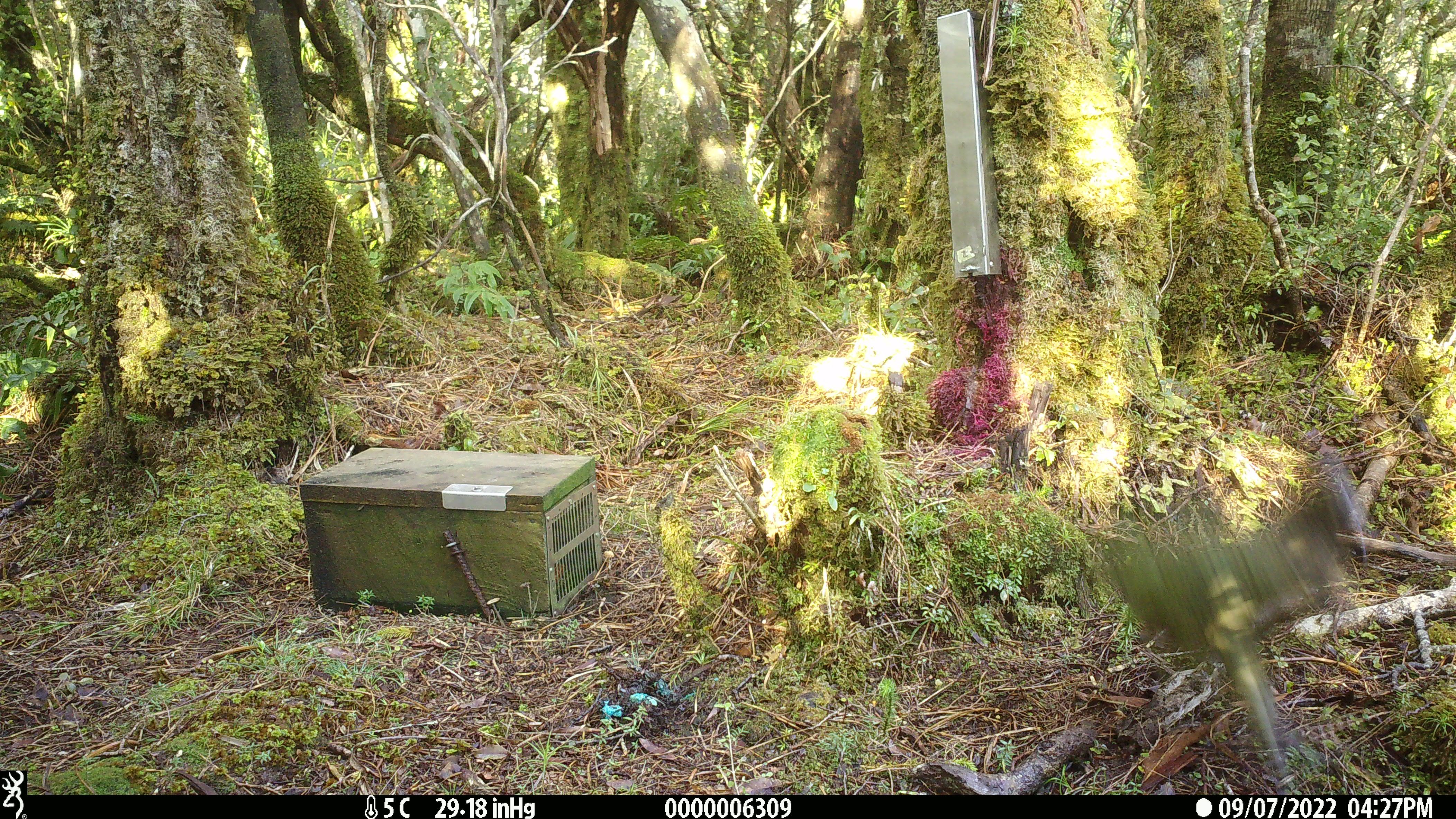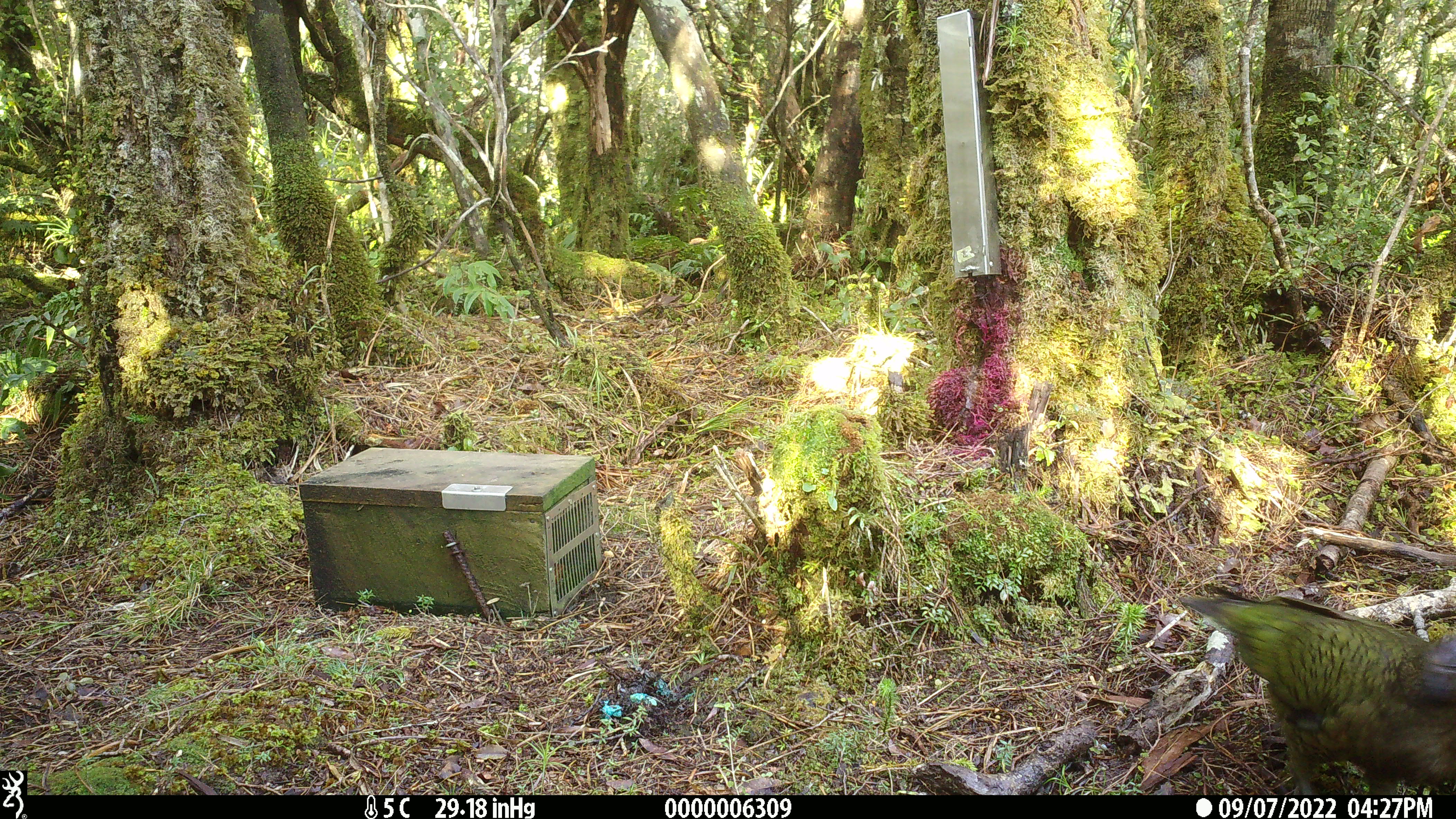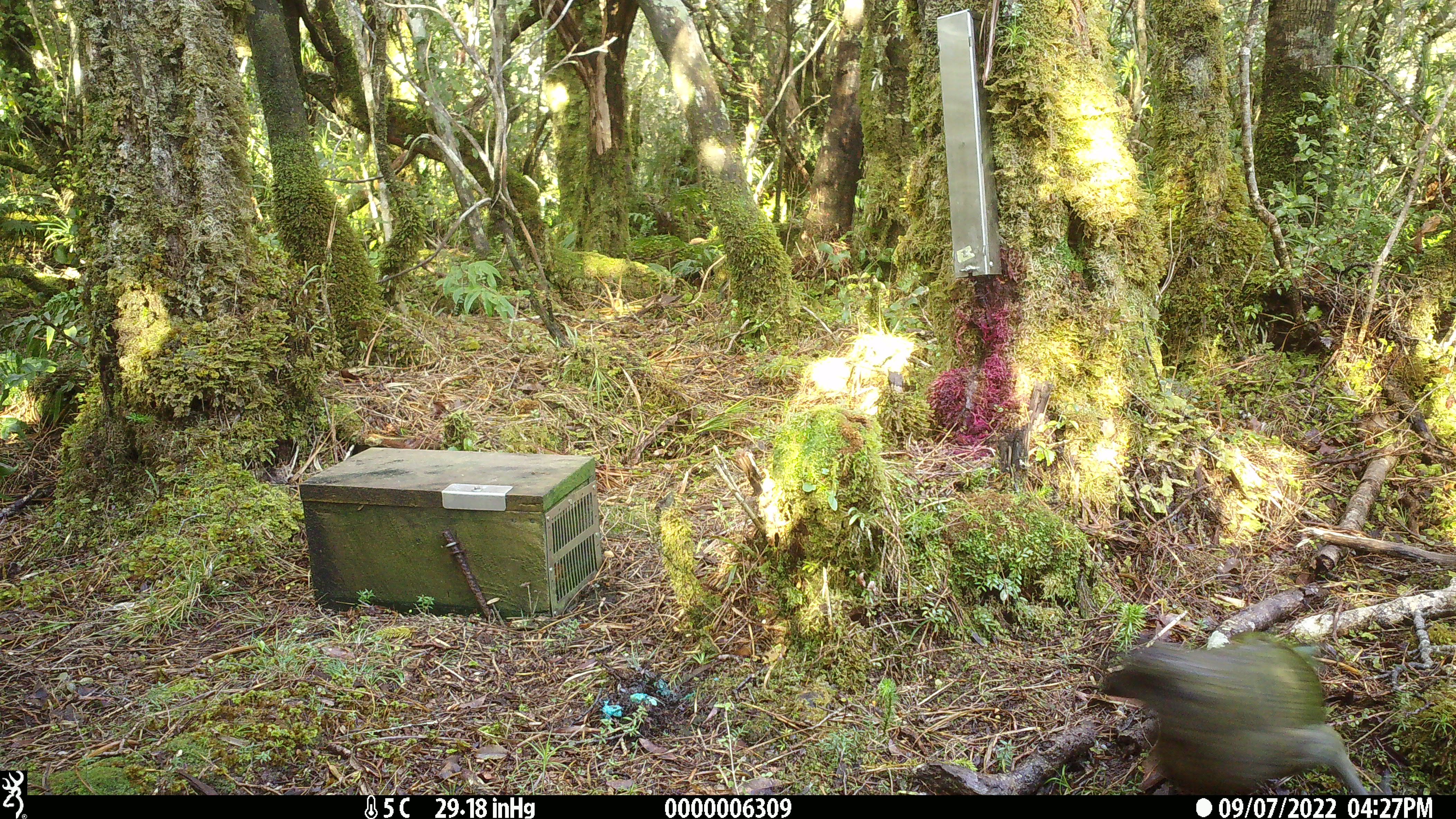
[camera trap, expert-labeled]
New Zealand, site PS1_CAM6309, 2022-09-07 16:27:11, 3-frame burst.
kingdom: Animalia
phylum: Chordata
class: Aves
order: Psittaciformes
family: Strigopidae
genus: Nestor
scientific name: Nestor notabilis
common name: kea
Kea (Nestor notabilis).